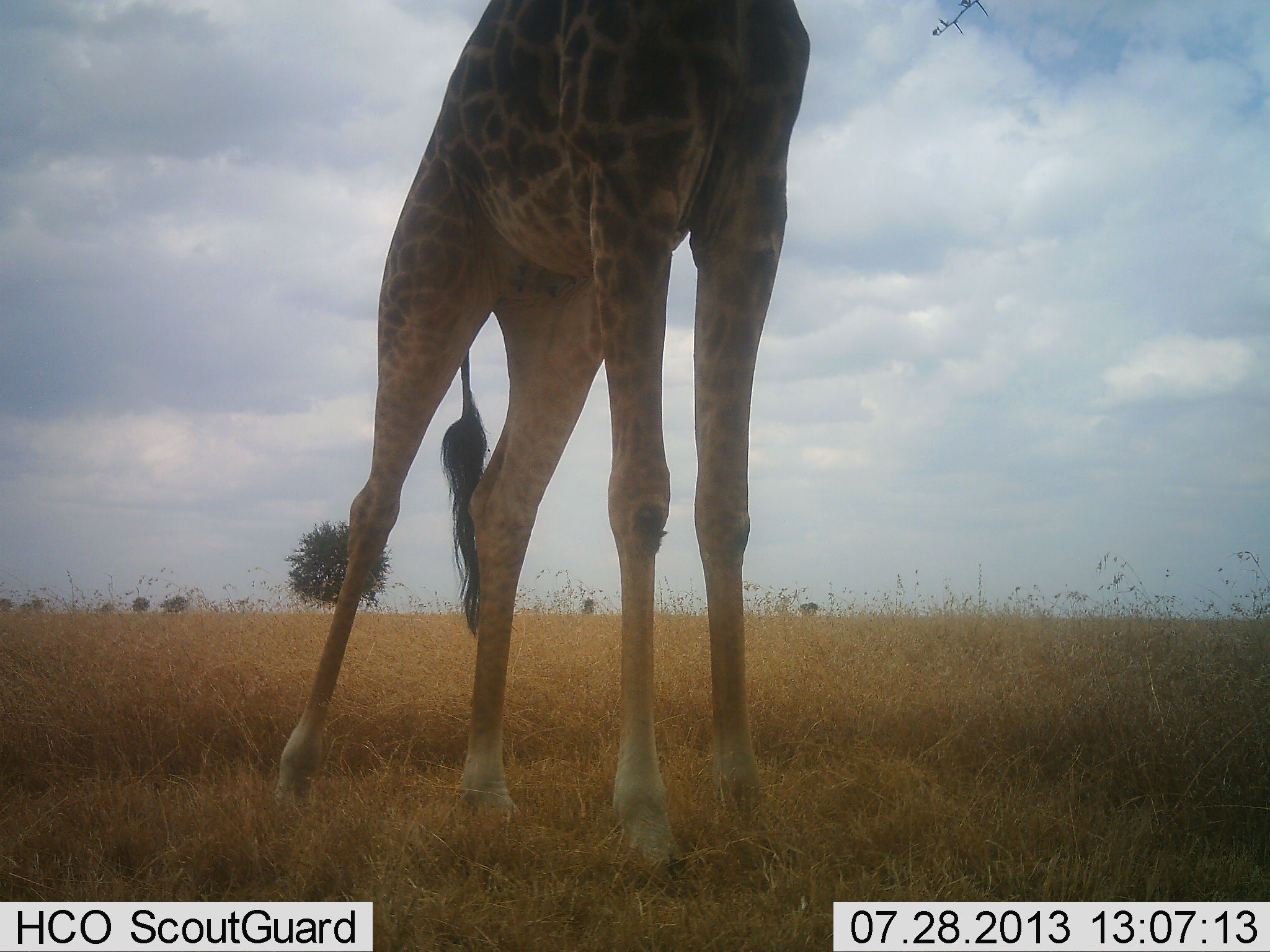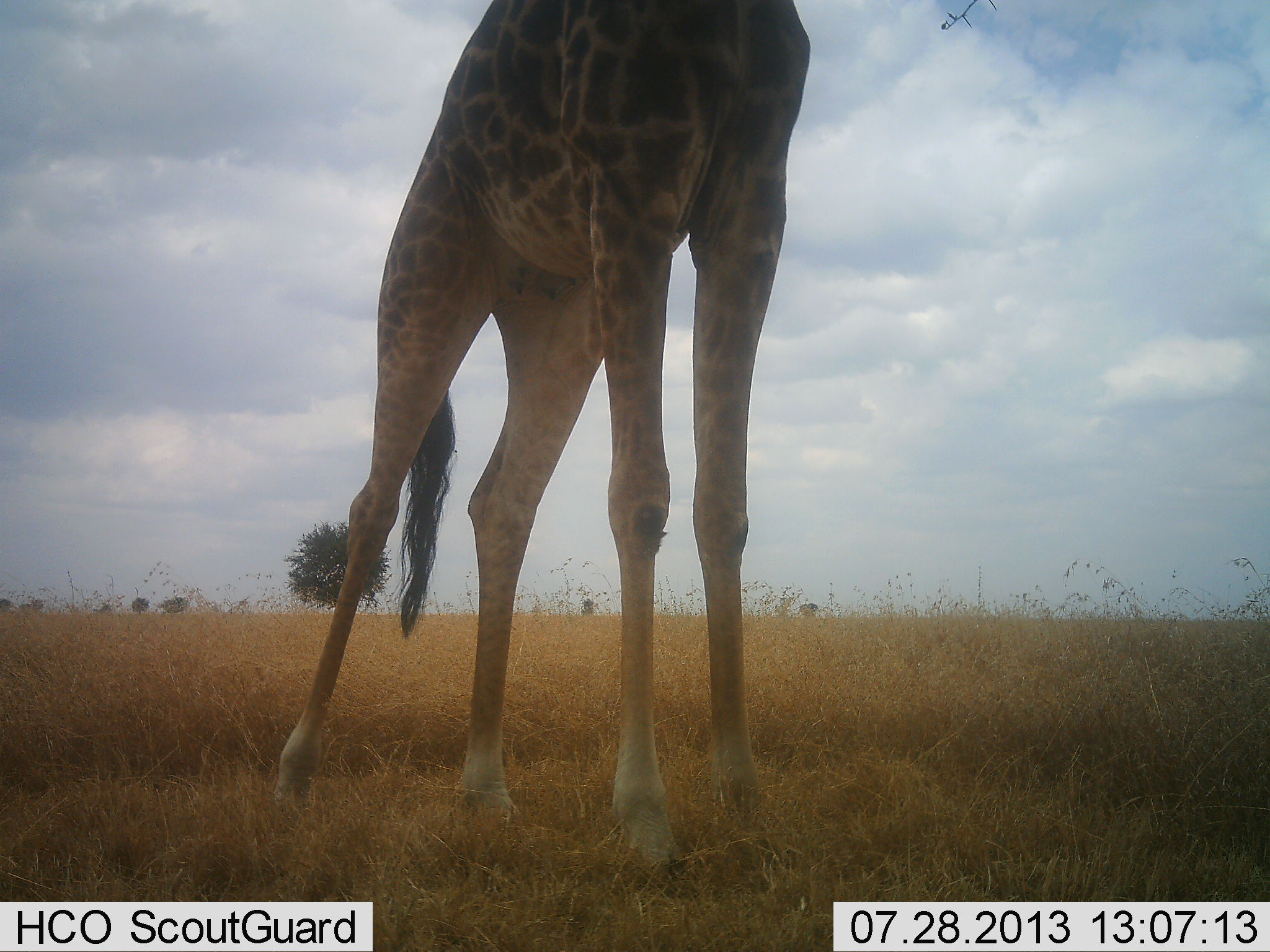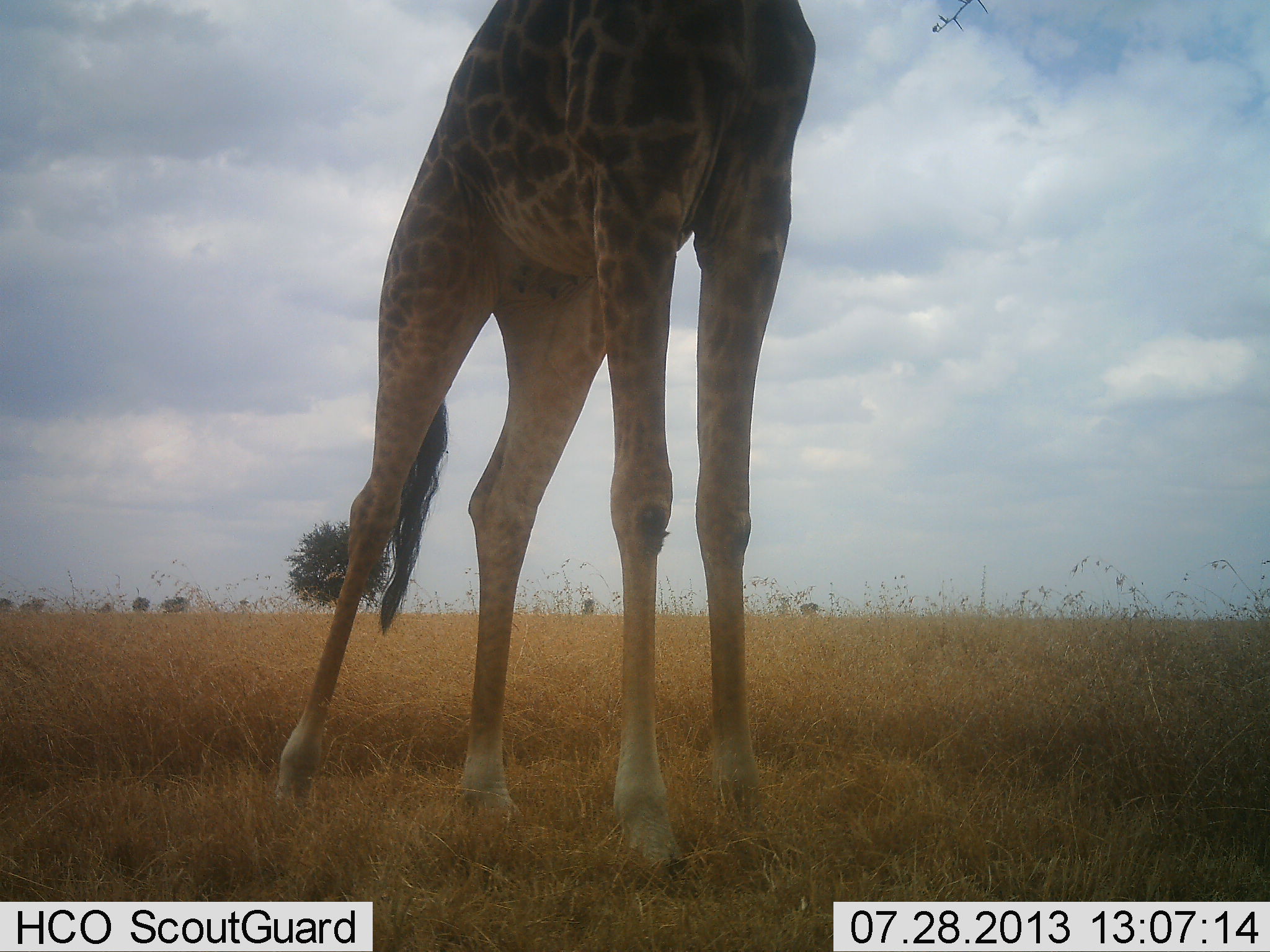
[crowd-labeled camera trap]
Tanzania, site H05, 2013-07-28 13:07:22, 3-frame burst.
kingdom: Animalia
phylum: Chordata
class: Mammalia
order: Artiodactyla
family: Giraffidae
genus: Giraffa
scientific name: Giraffa camelopardalis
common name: giraffe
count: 1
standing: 100%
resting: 0%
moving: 0%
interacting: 0%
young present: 0%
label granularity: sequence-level